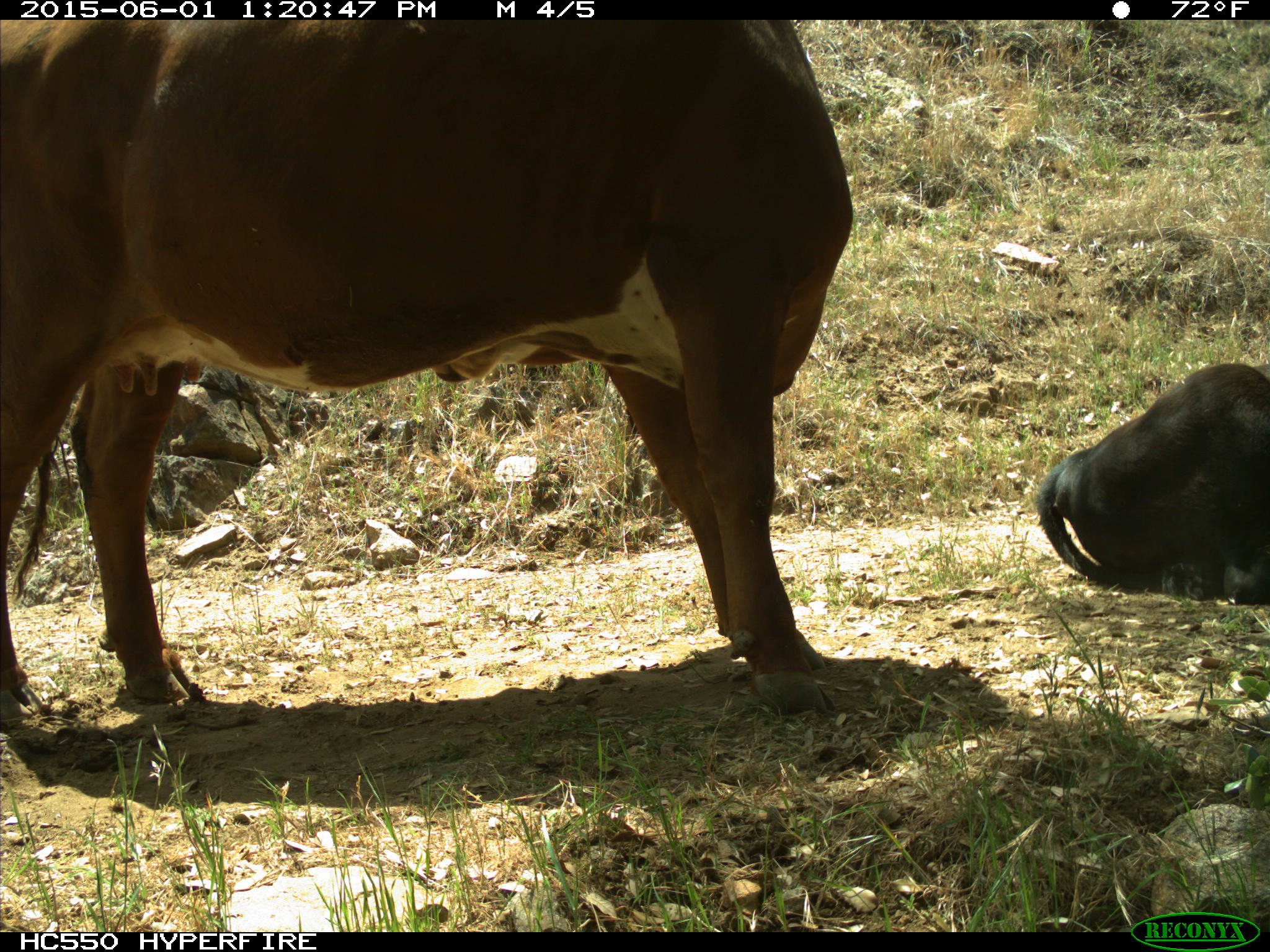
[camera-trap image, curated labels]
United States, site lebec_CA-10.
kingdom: Animalia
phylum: Chordata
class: Mammalia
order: Artiodactyla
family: Bovidae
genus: Bos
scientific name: Bos taurus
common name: domestic cow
Bos taurus (domestic cow).